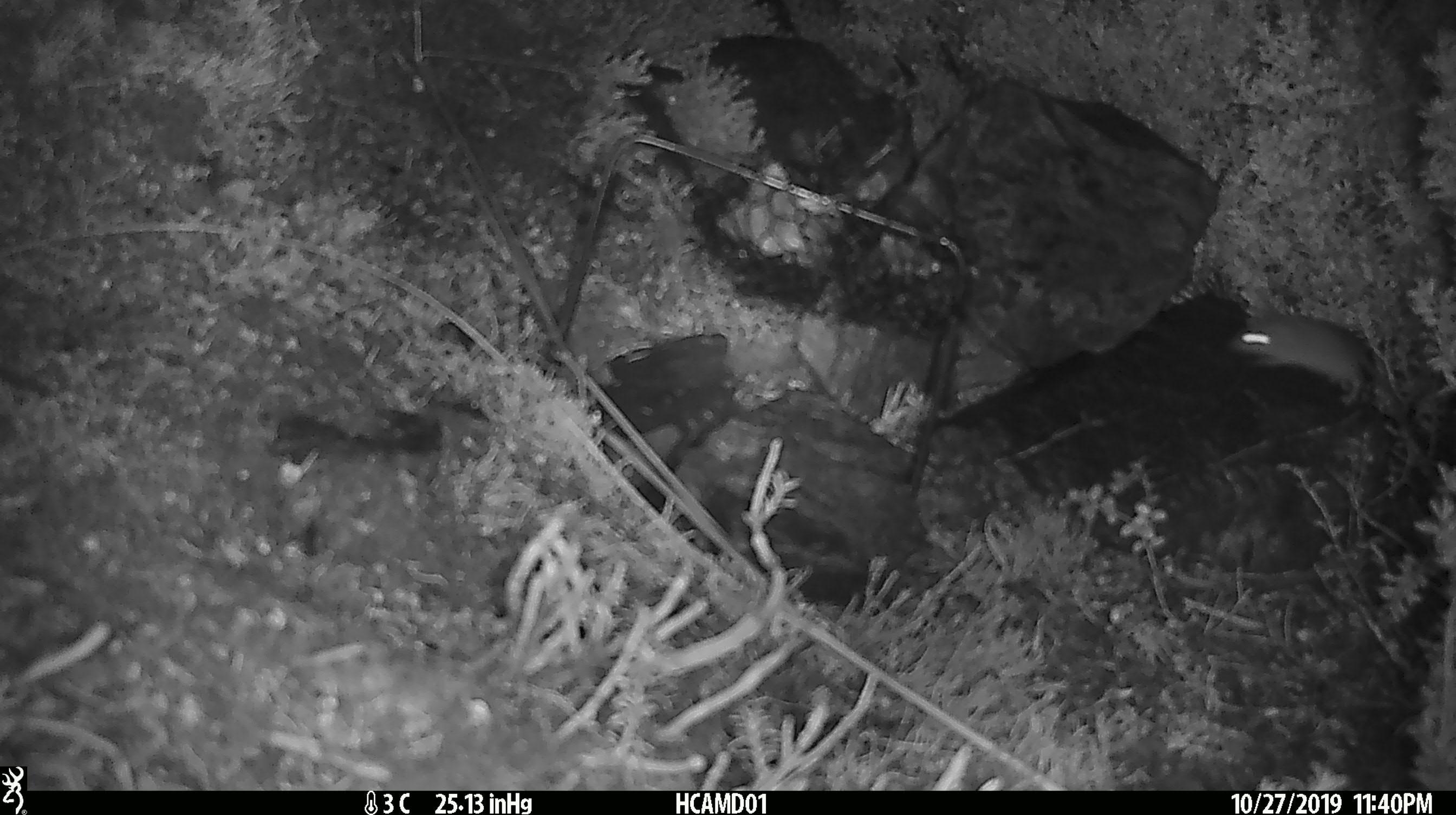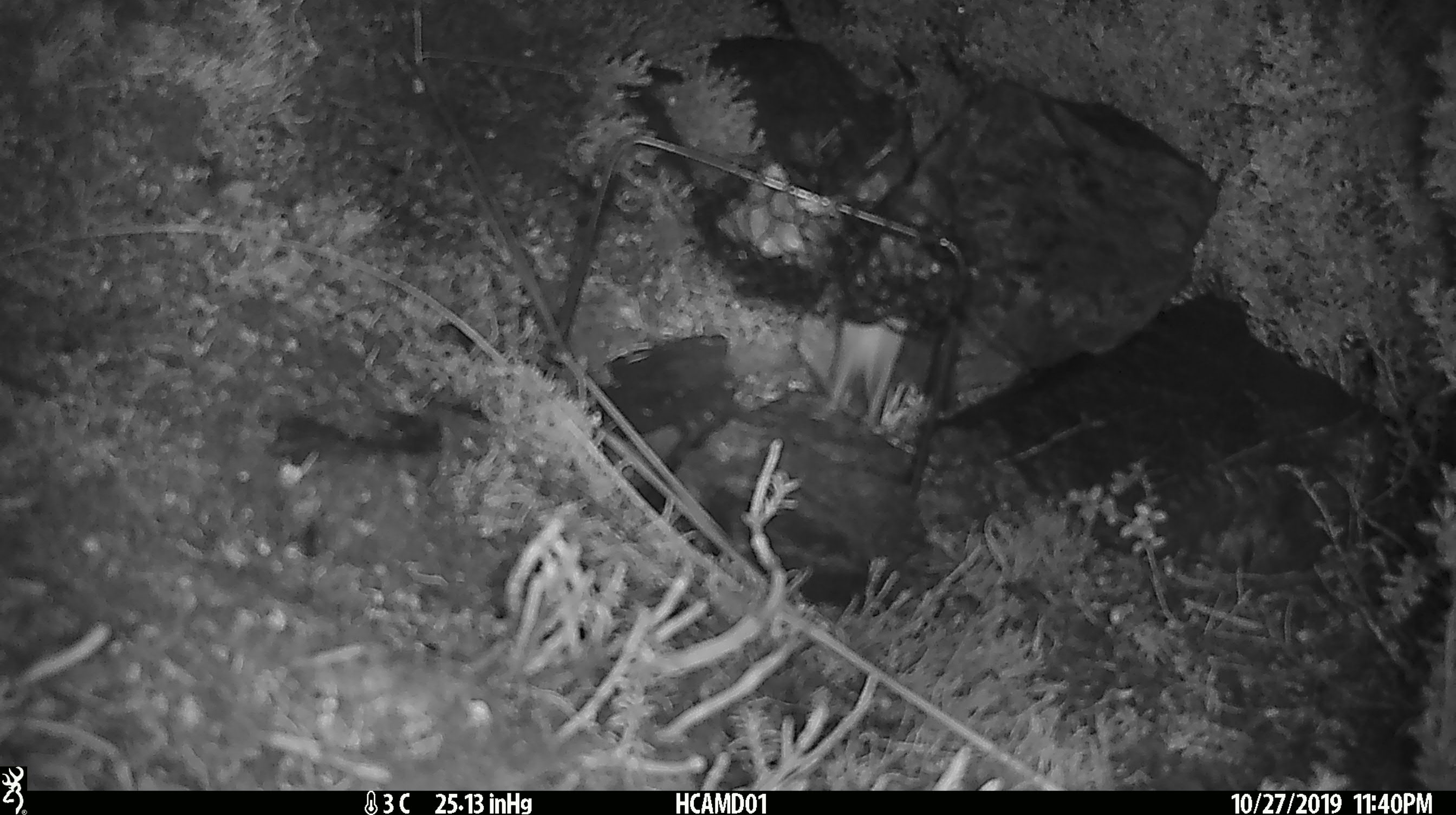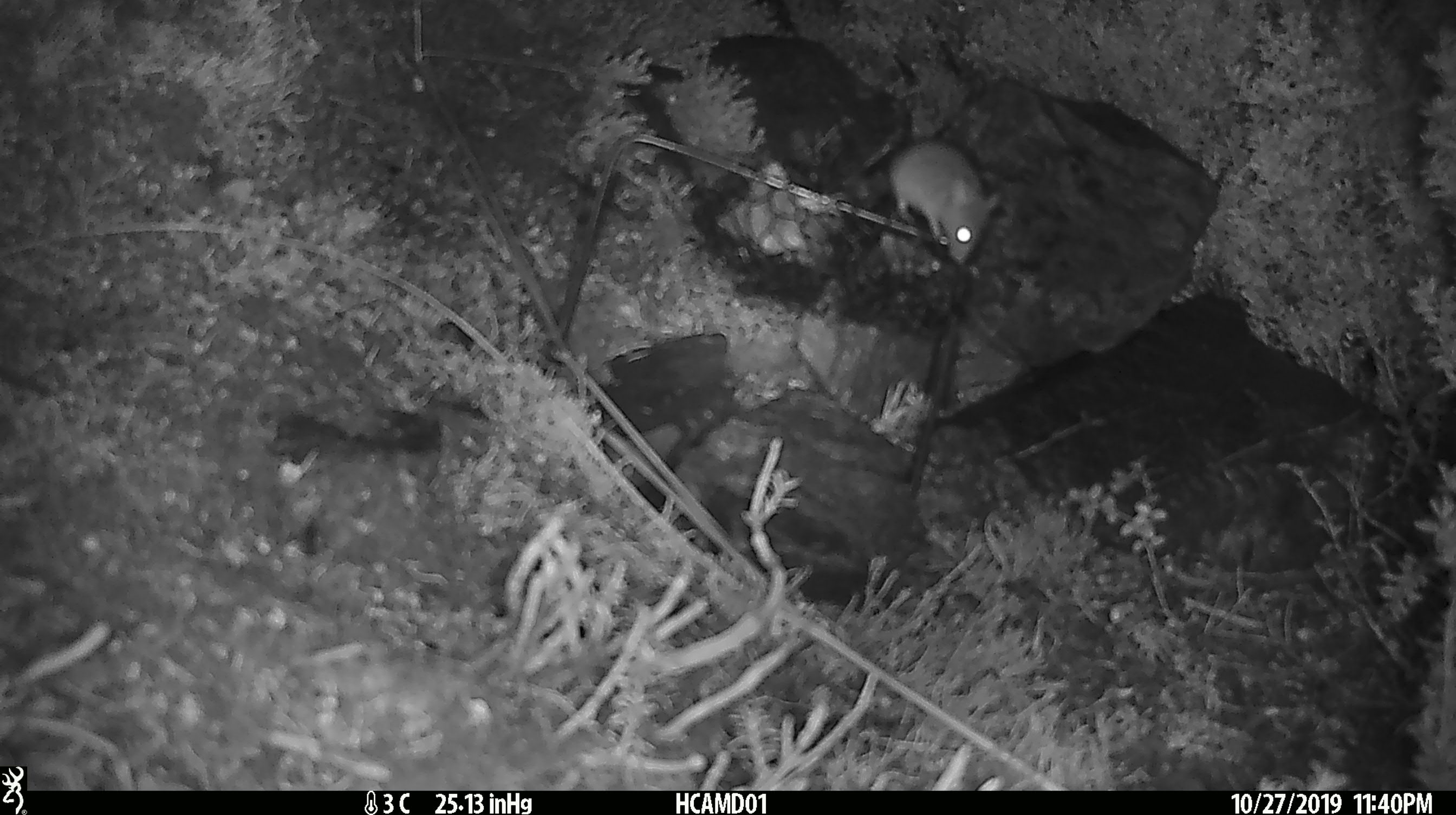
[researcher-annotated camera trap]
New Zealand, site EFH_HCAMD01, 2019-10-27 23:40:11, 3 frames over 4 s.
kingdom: Animalia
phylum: Chordata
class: Mammalia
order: Rodentia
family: Muridae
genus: Mus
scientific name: Mus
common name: mouse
Mouse (Mus).